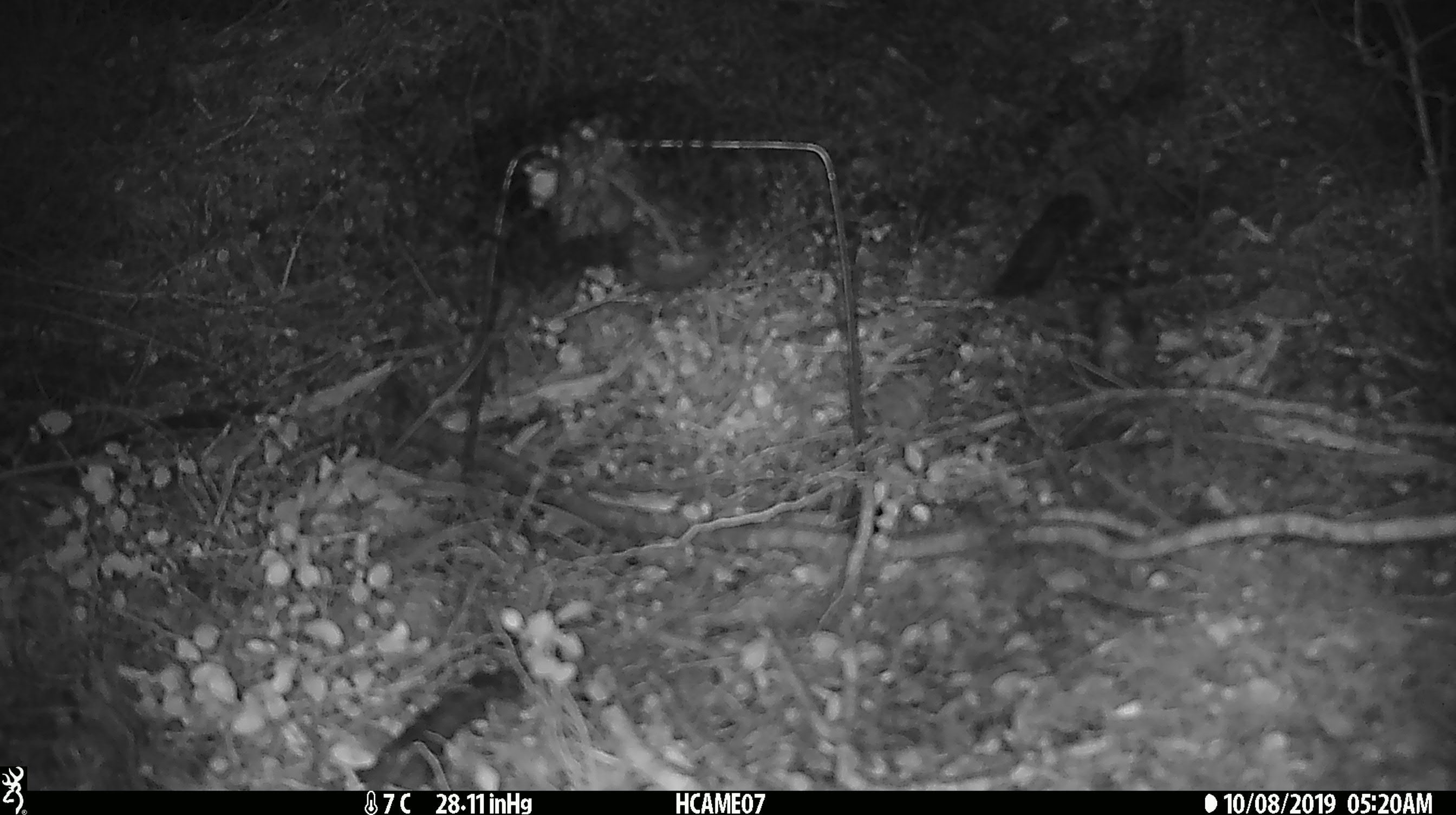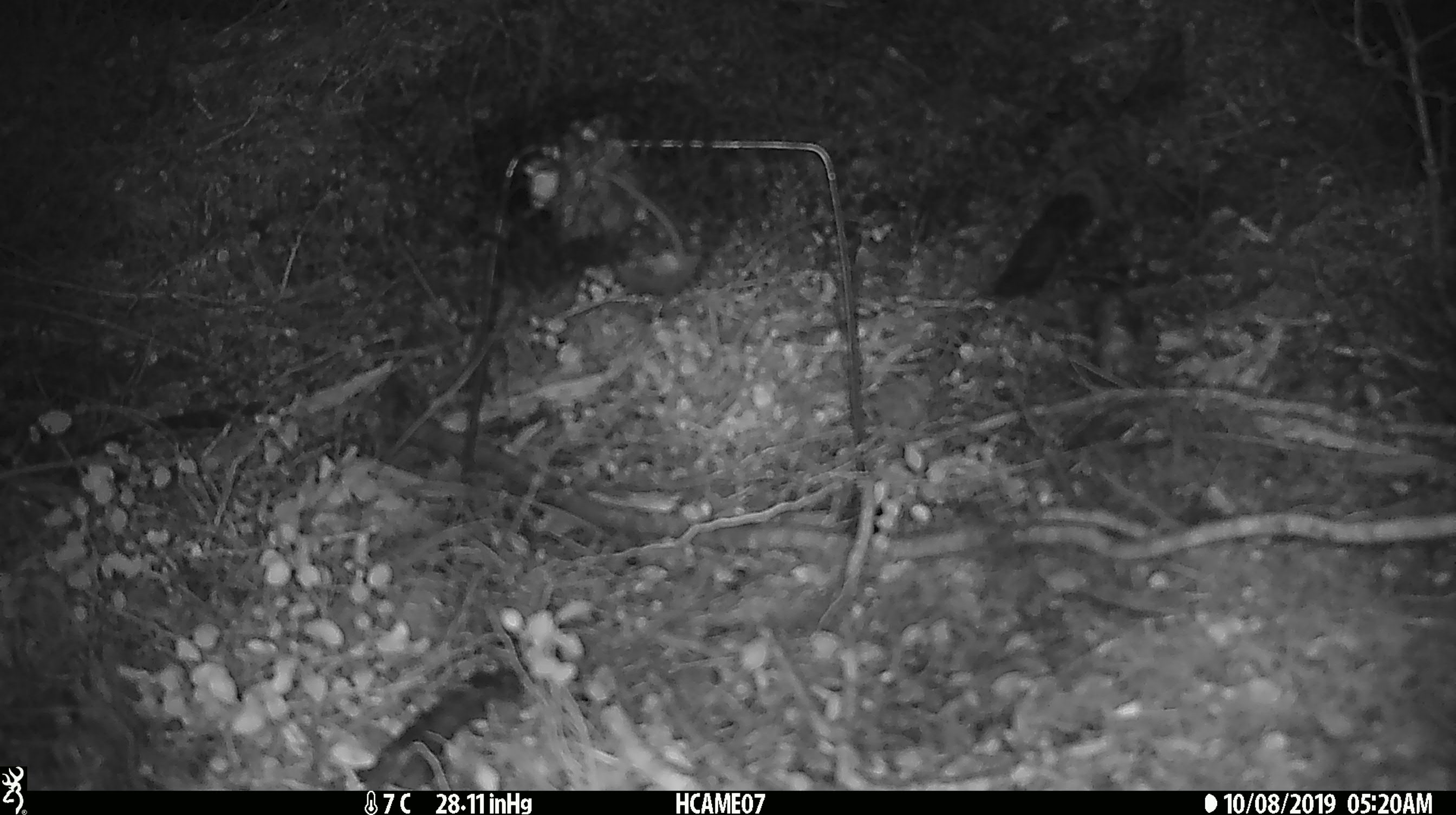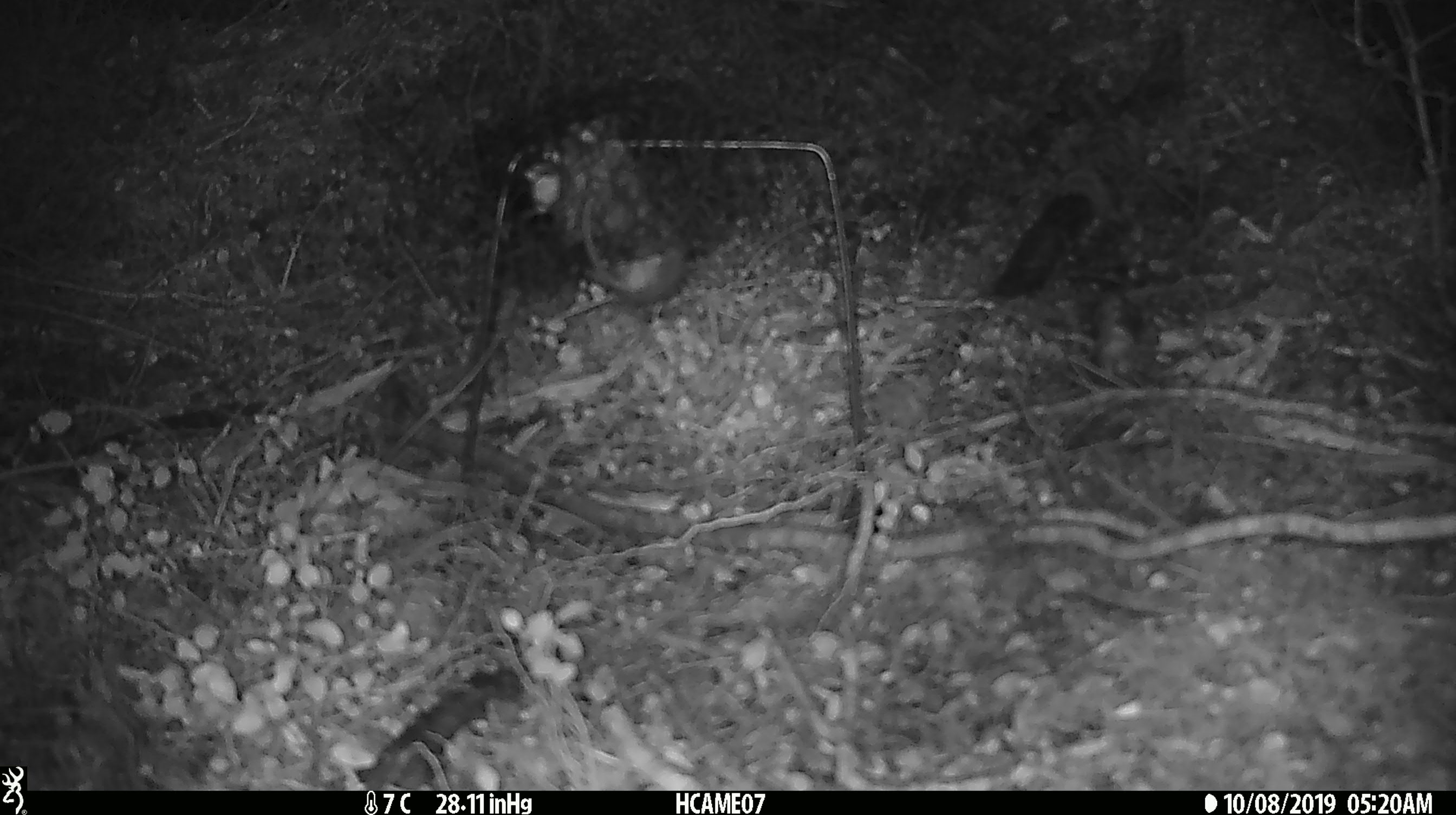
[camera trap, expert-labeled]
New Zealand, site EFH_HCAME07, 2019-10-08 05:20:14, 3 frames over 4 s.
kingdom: Animalia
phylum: Chordata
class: Mammalia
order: Rodentia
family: Muridae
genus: Mus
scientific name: Mus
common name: mouse